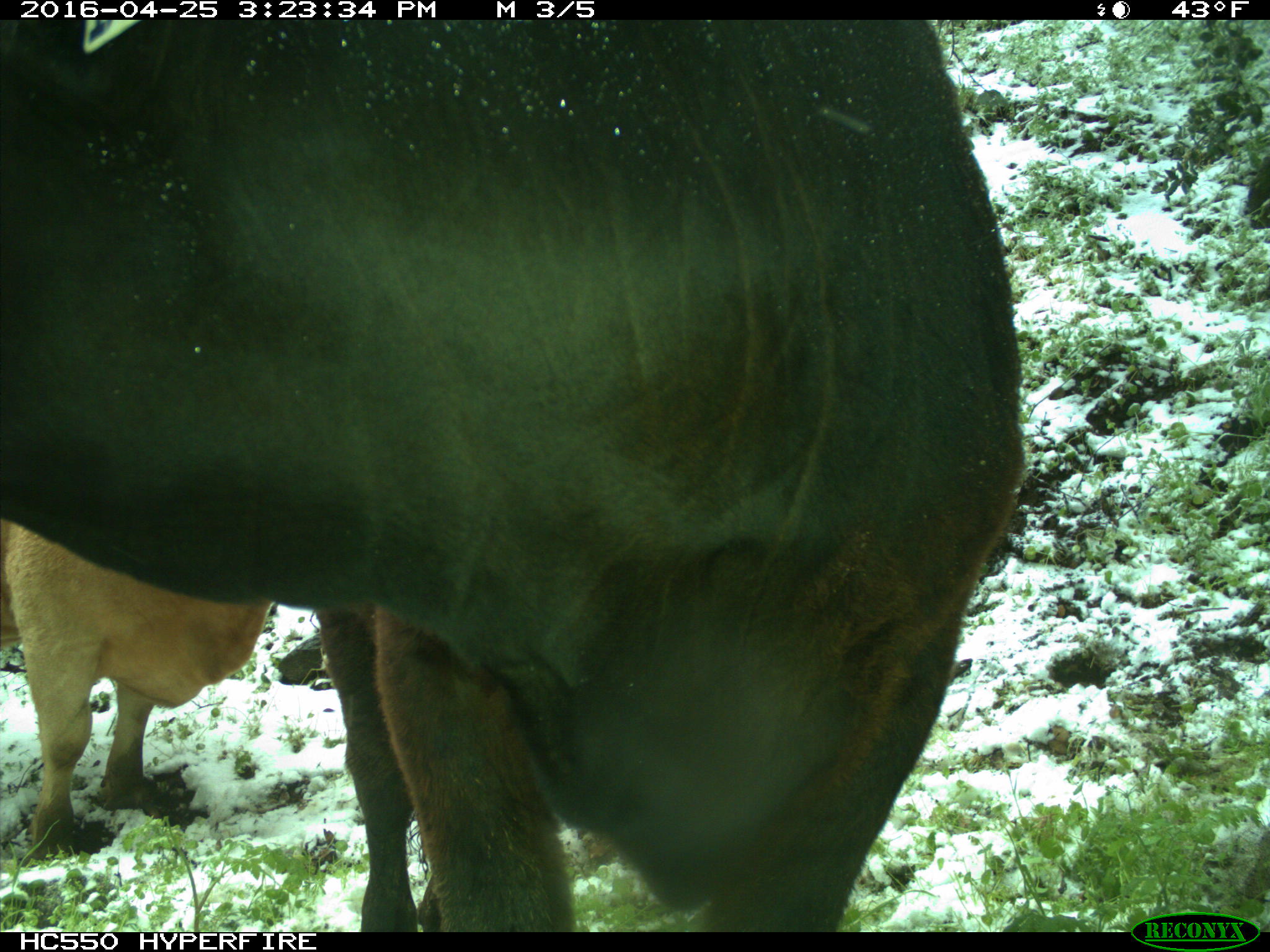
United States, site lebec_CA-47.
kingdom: Animalia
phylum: Chordata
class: Mammalia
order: Artiodactyla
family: Bovidae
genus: Bos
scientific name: Bos taurus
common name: domestic cow